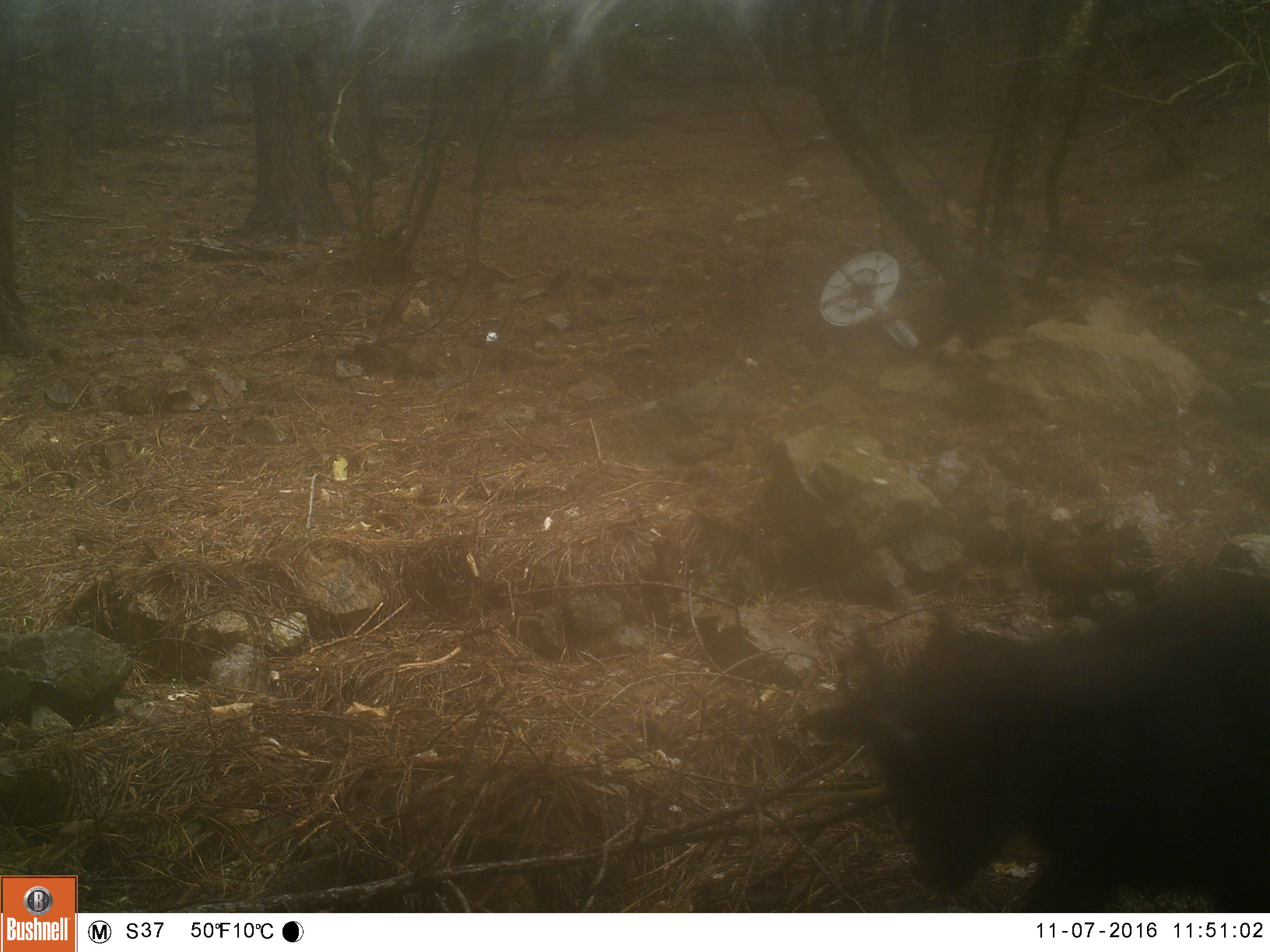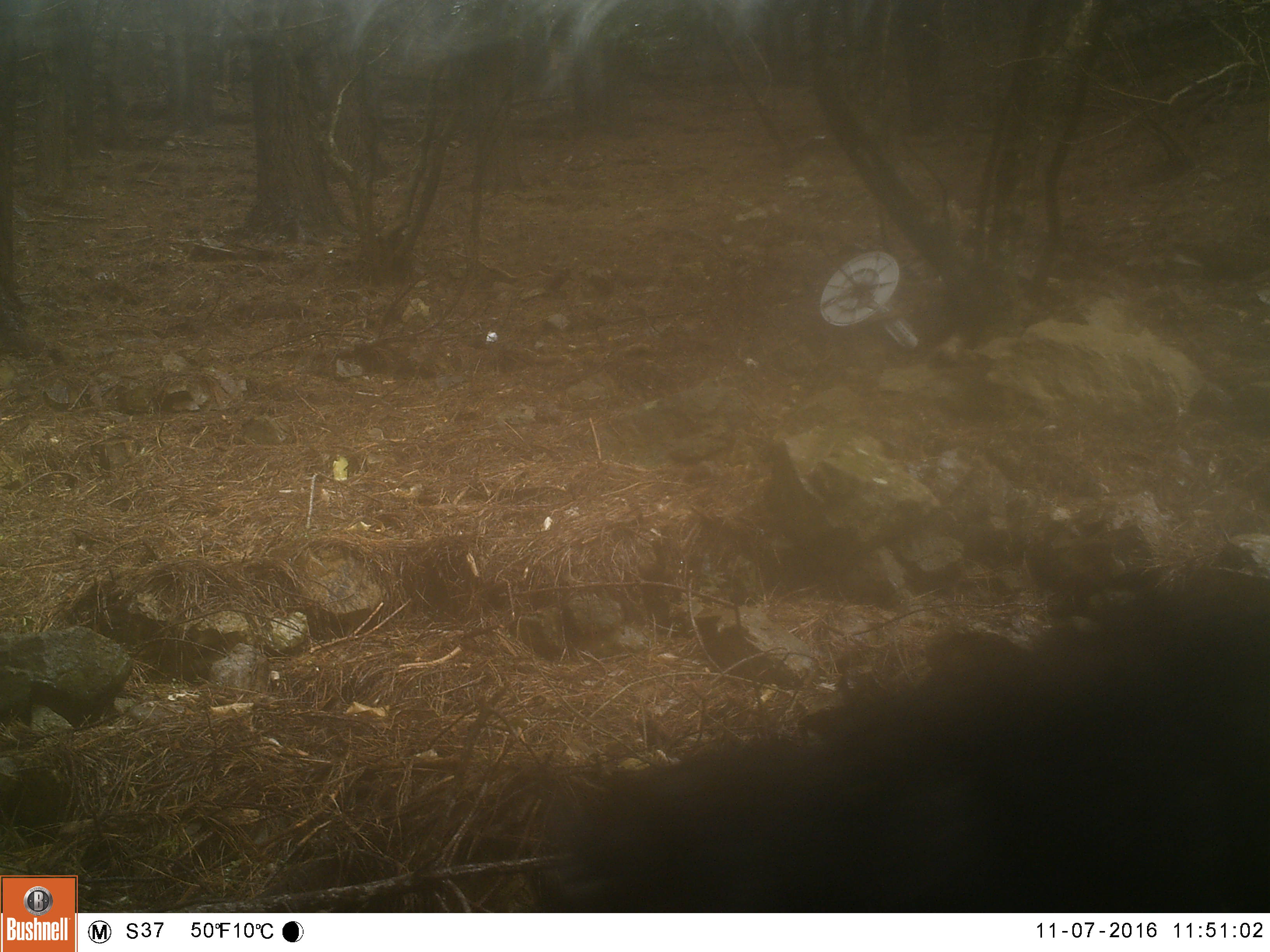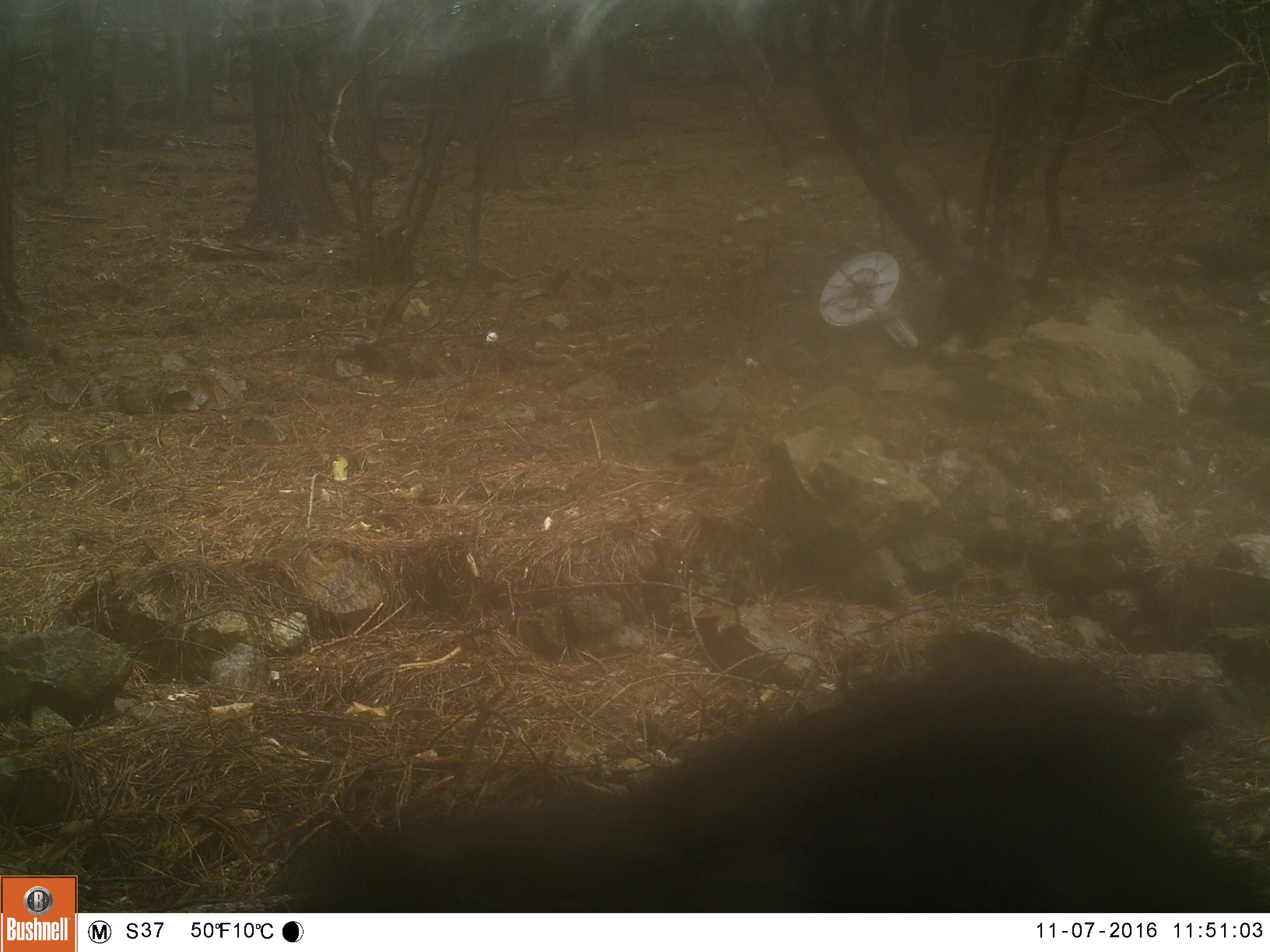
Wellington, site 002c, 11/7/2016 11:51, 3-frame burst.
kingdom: Animalia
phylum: Chordata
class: Mammalia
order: Artiodactyla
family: Bovidae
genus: Capra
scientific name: Capra hircus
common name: goat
Goat (Capra hircus).